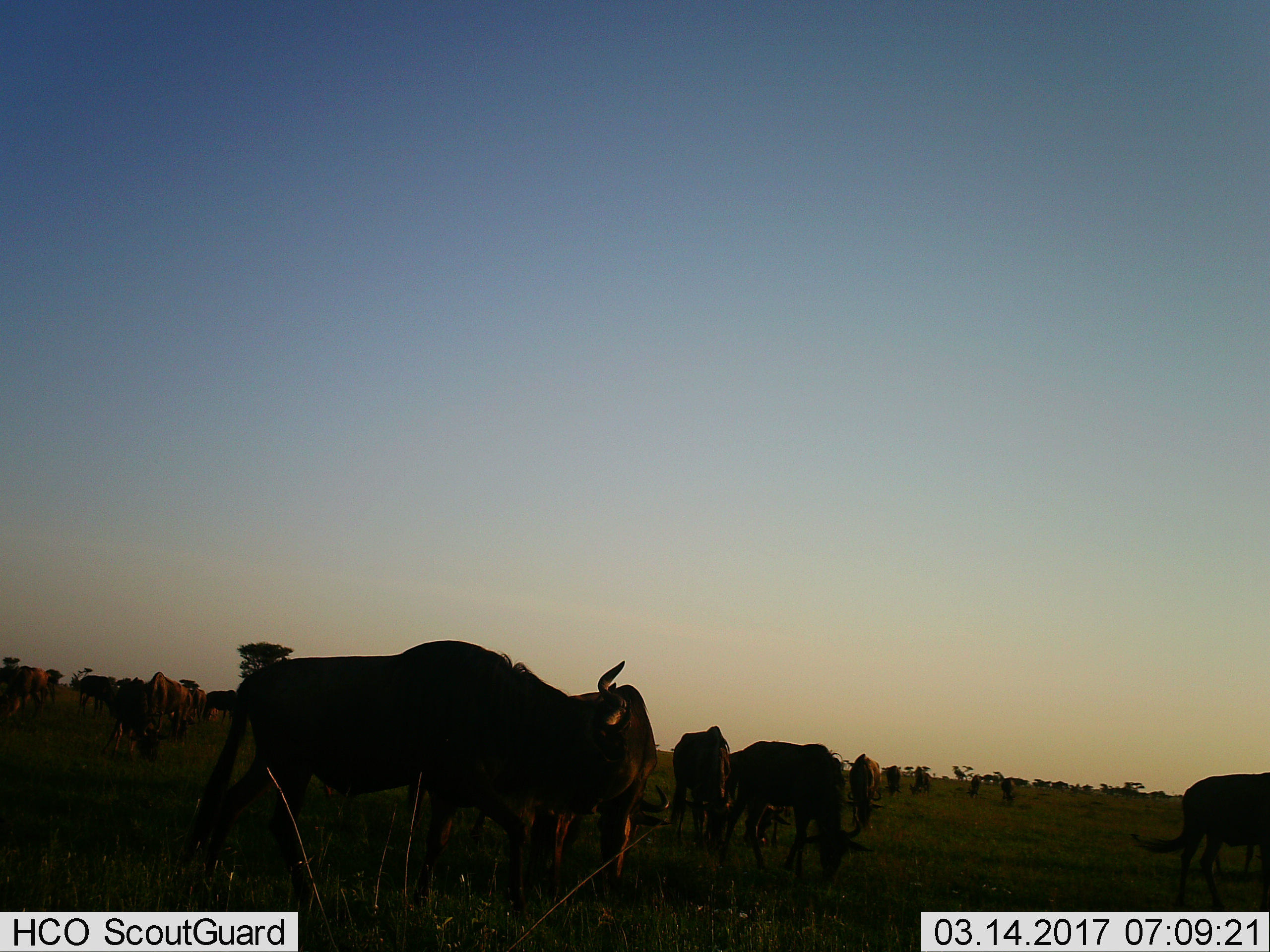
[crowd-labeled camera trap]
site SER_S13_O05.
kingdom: Animalia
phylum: Chordata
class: Mammalia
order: Artiodactyla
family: Bovidae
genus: Connochaetes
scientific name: Connochaetes taurinus taurinus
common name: blue wildebeest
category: wildebeestblue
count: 11-50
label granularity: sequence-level